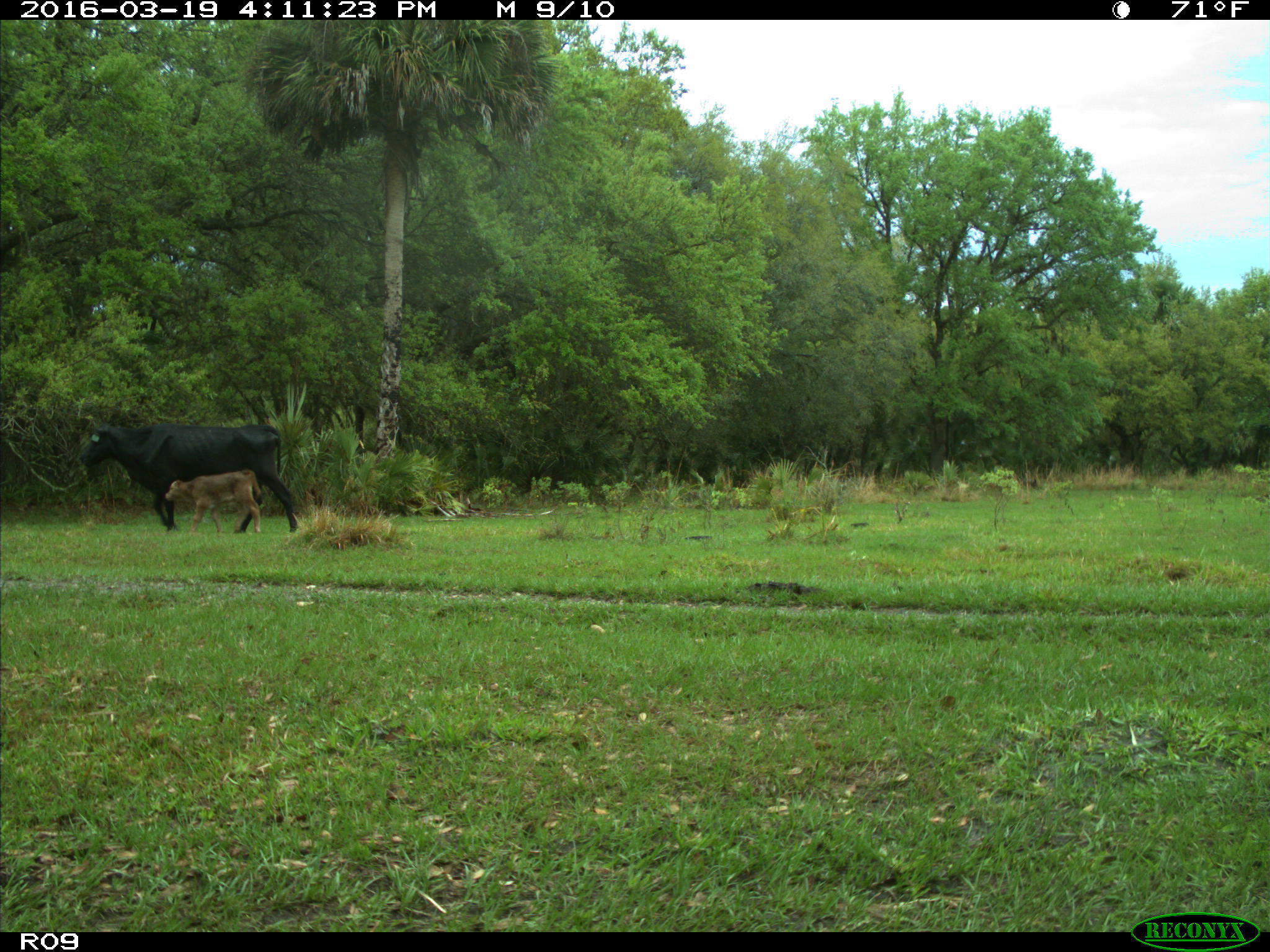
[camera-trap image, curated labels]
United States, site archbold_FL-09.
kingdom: Animalia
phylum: Chordata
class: Mammalia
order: Artiodactyla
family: Bovidae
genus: Bos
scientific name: Bos taurus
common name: domestic cow